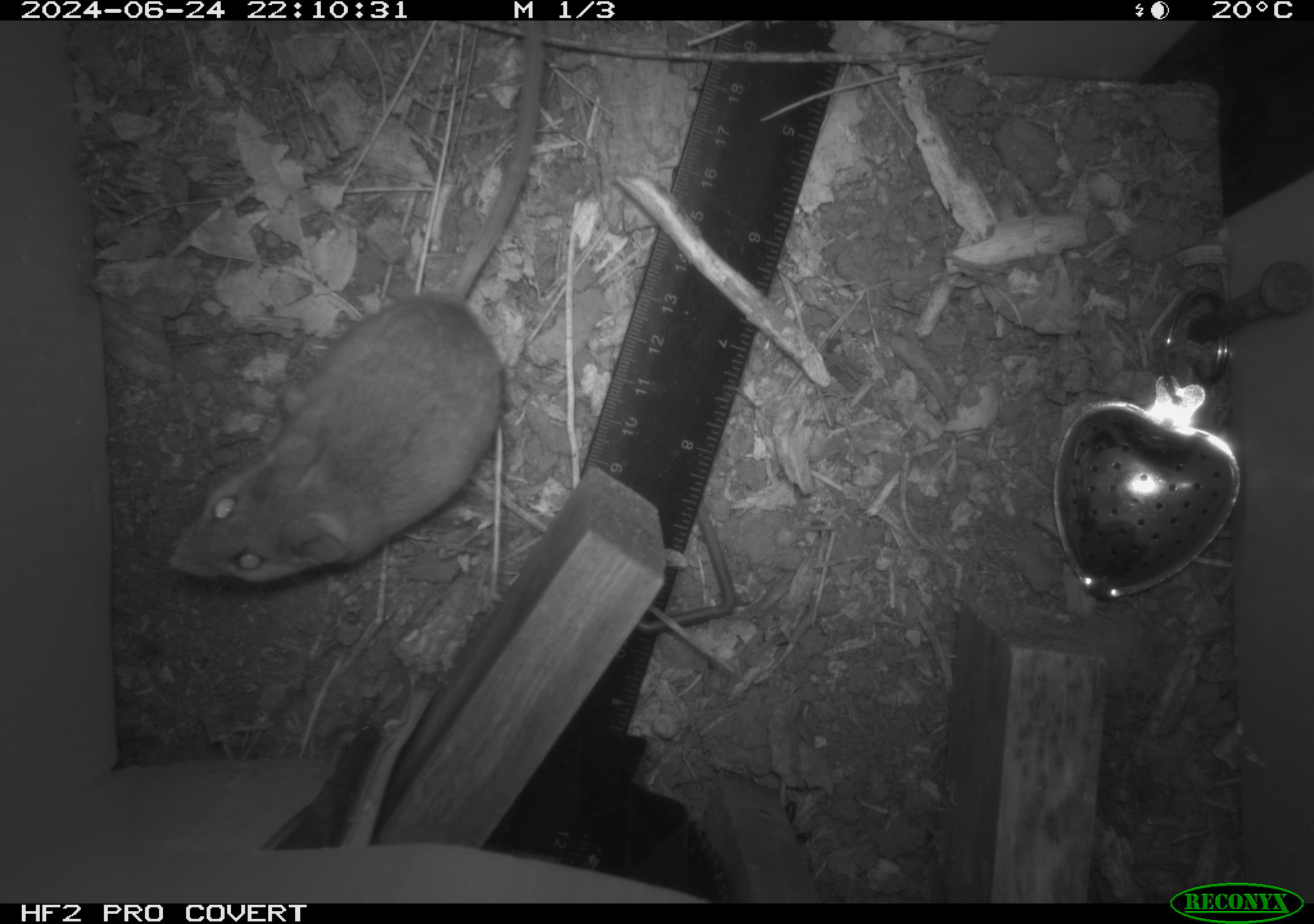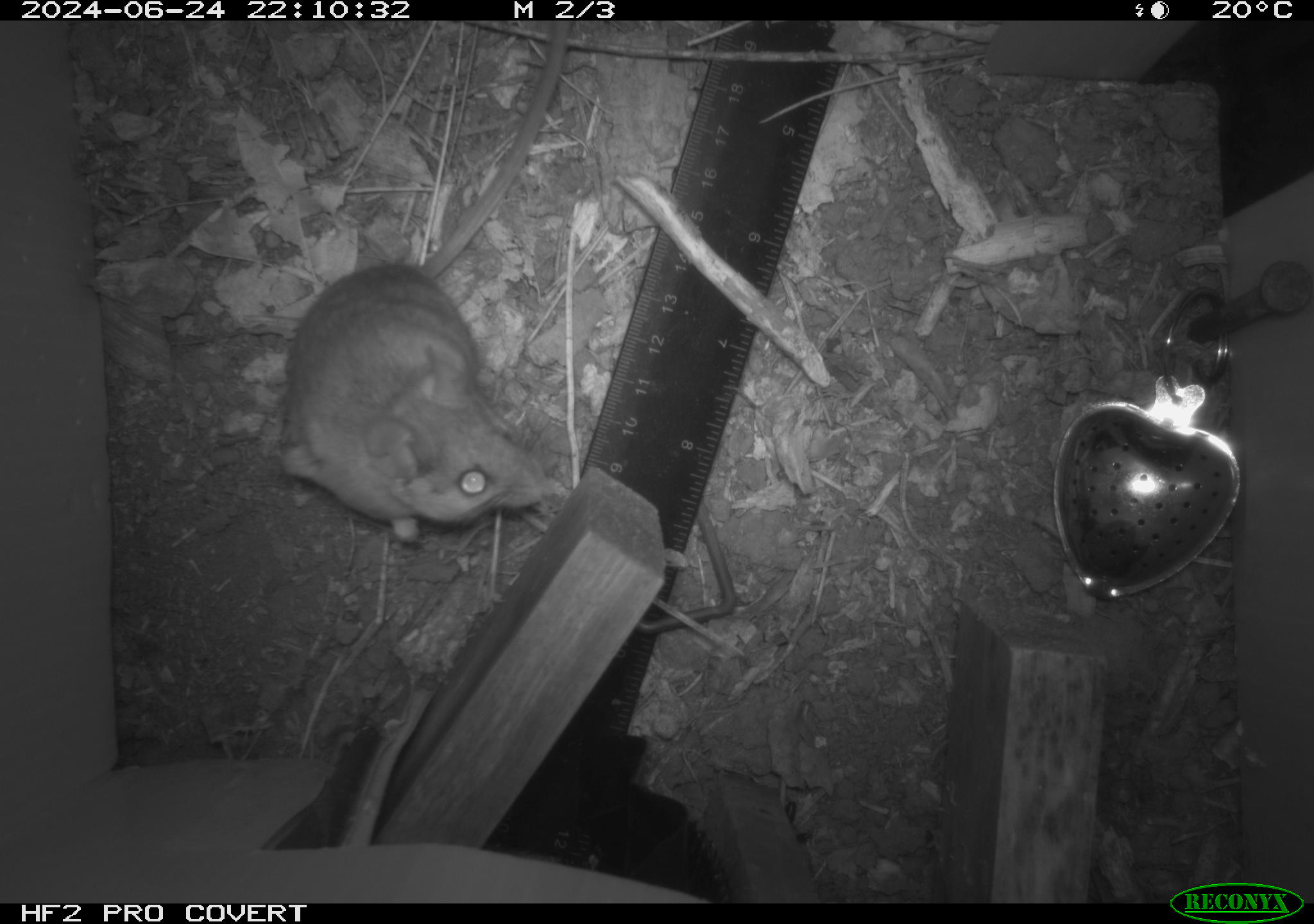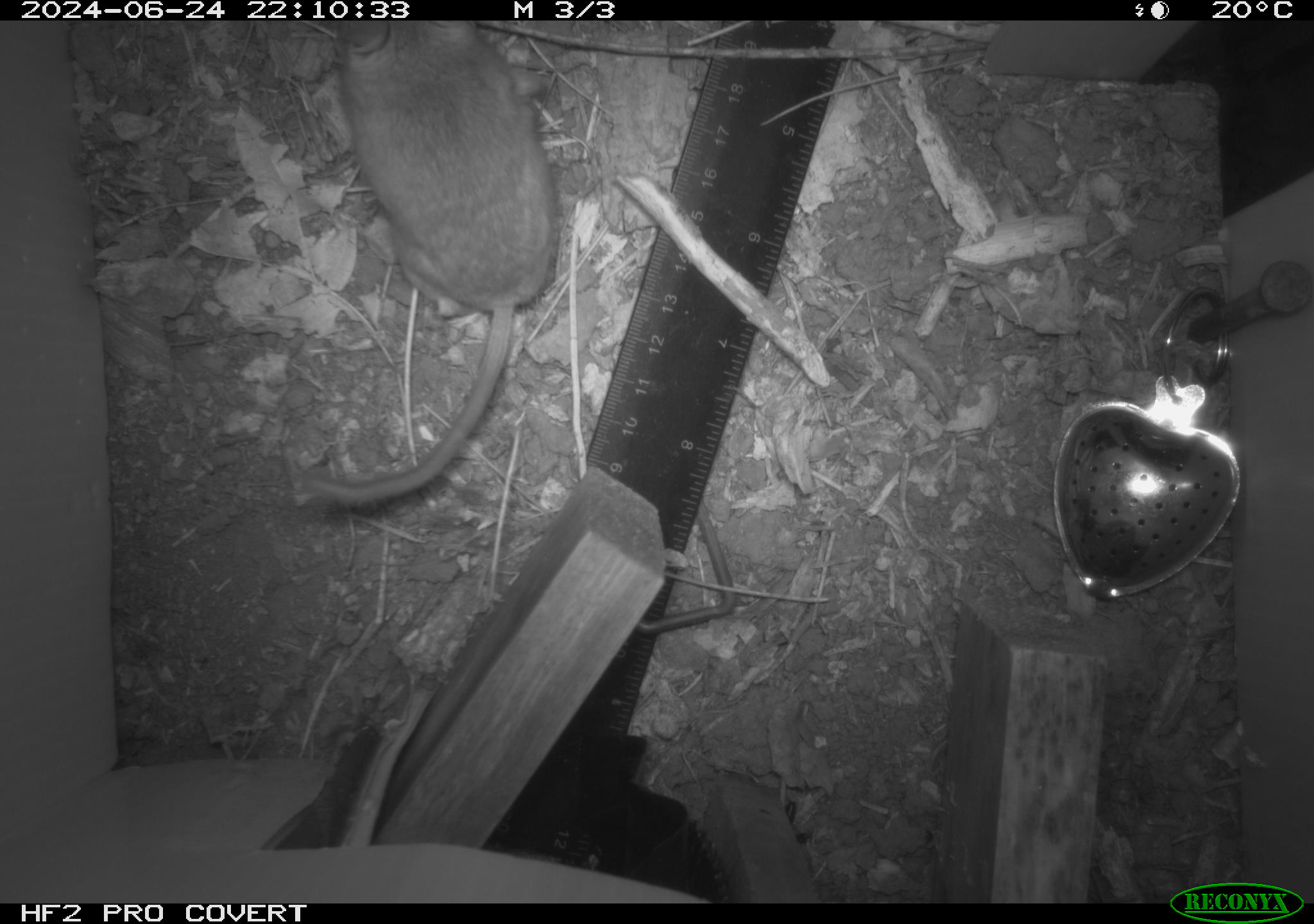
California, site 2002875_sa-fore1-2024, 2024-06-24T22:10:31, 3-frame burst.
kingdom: Animalia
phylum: Chordata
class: Mammalia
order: Rodentia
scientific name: Rodentia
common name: rodent